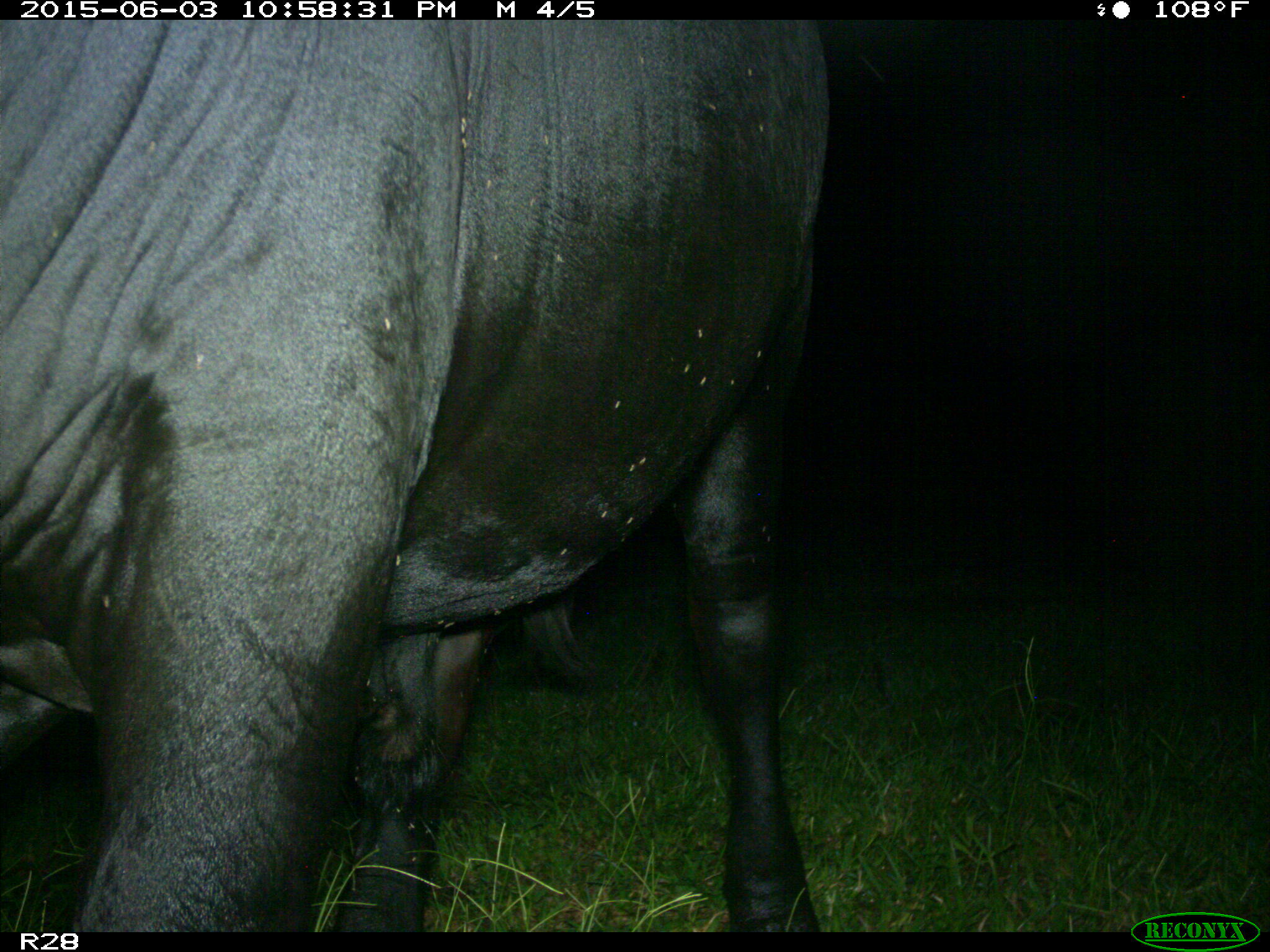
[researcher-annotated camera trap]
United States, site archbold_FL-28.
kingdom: Animalia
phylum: Chordata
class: Mammalia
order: Artiodactyla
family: Bovidae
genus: Bos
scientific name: Bos taurus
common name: domestic cow